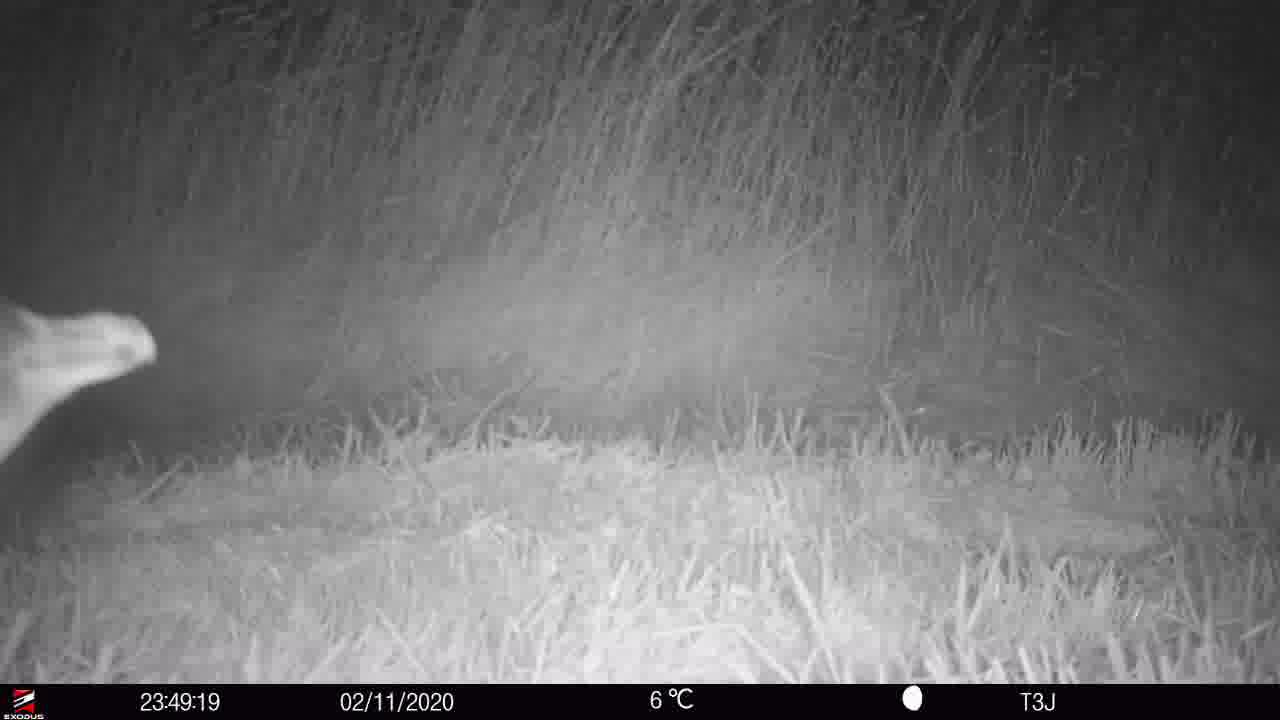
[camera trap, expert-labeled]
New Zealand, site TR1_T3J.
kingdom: Animalia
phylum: Chordata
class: Aves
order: Sphenisciformes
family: Spheniscidae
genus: Eudyptula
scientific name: Eudyptula minor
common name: little blue penguin